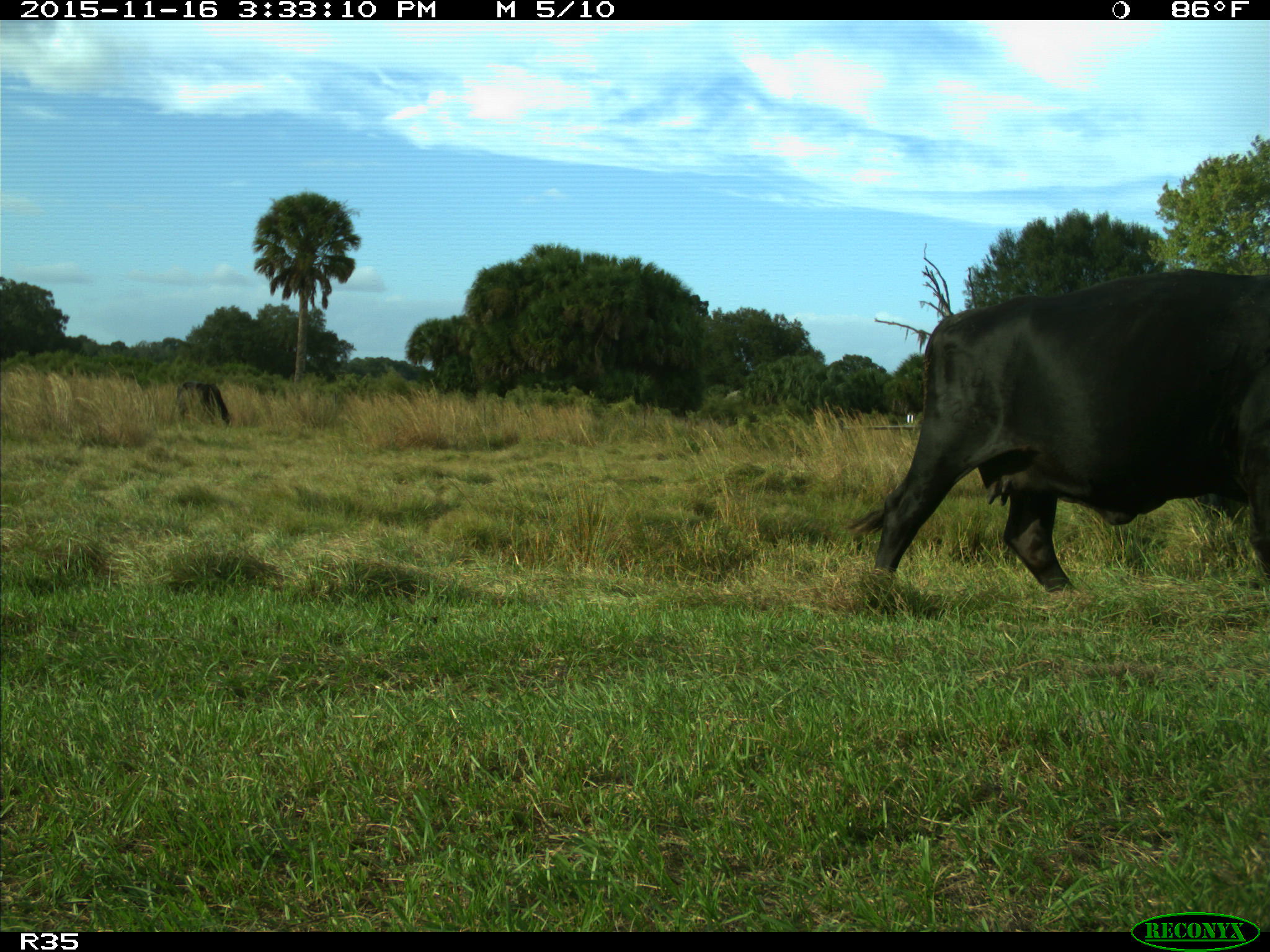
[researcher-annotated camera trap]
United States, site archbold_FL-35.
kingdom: Animalia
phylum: Chordata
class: Mammalia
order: Artiodactyla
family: Bovidae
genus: Bos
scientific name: Bos taurus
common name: domestic cow